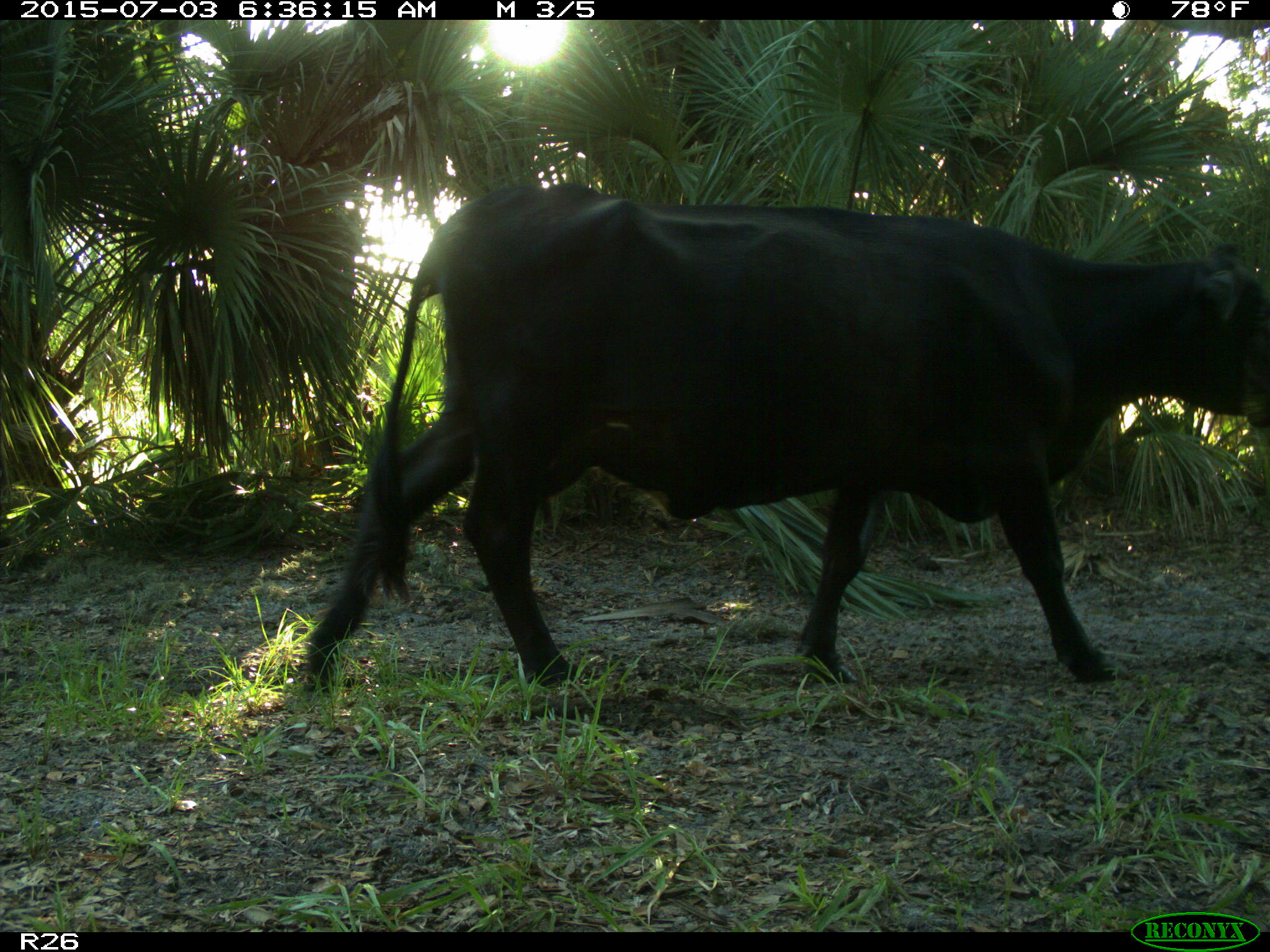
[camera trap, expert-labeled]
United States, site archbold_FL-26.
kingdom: Animalia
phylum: Chordata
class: Mammalia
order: Artiodactyla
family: Bovidae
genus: Bos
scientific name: Bos taurus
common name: domestic cow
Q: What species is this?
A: Bos taurus (domestic cow).